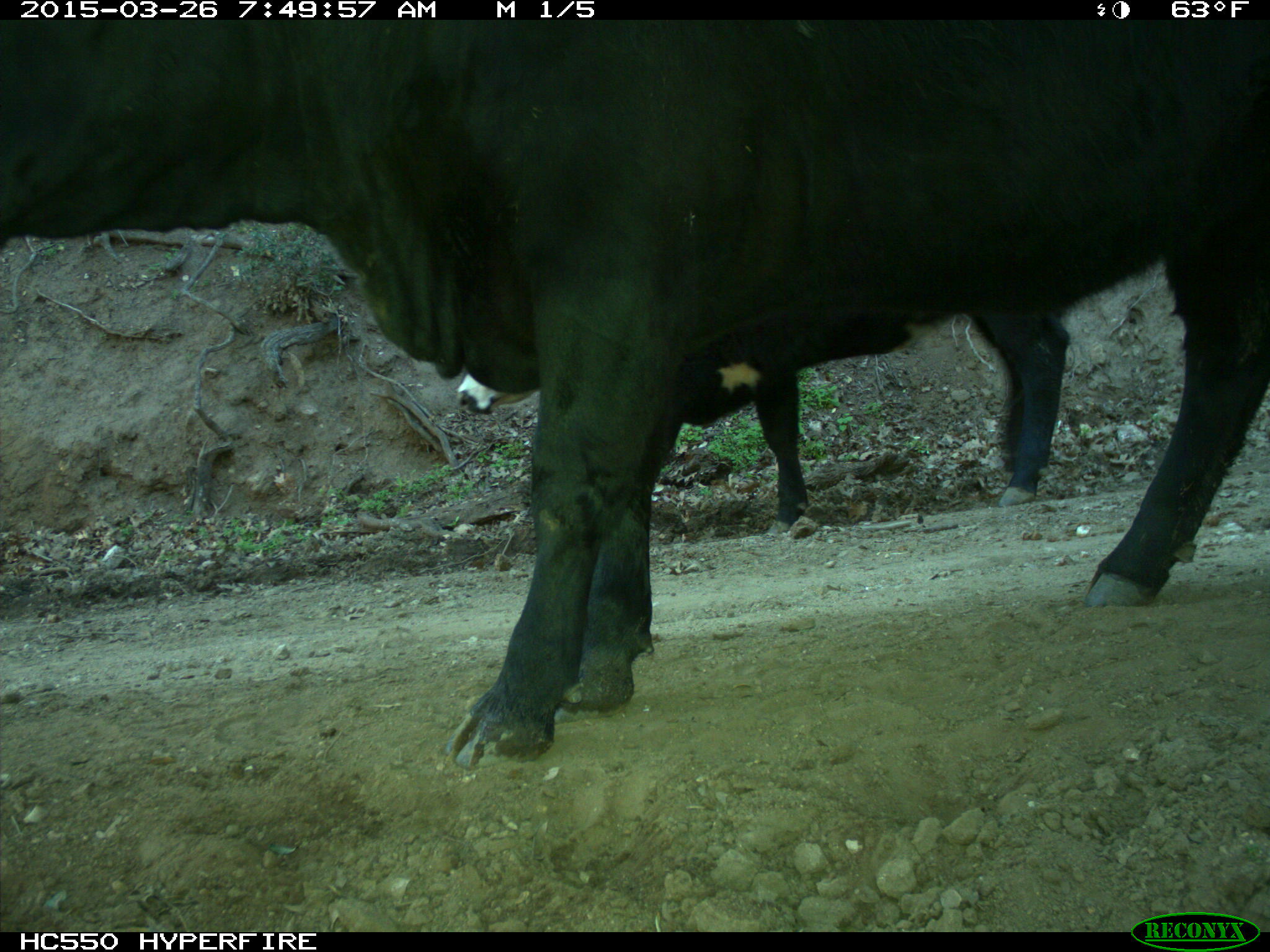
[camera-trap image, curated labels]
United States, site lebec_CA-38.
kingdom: Animalia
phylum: Chordata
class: Mammalia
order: Artiodactyla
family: Bovidae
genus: Bos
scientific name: Bos taurus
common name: domestic cow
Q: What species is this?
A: Bos taurus (domestic cow).